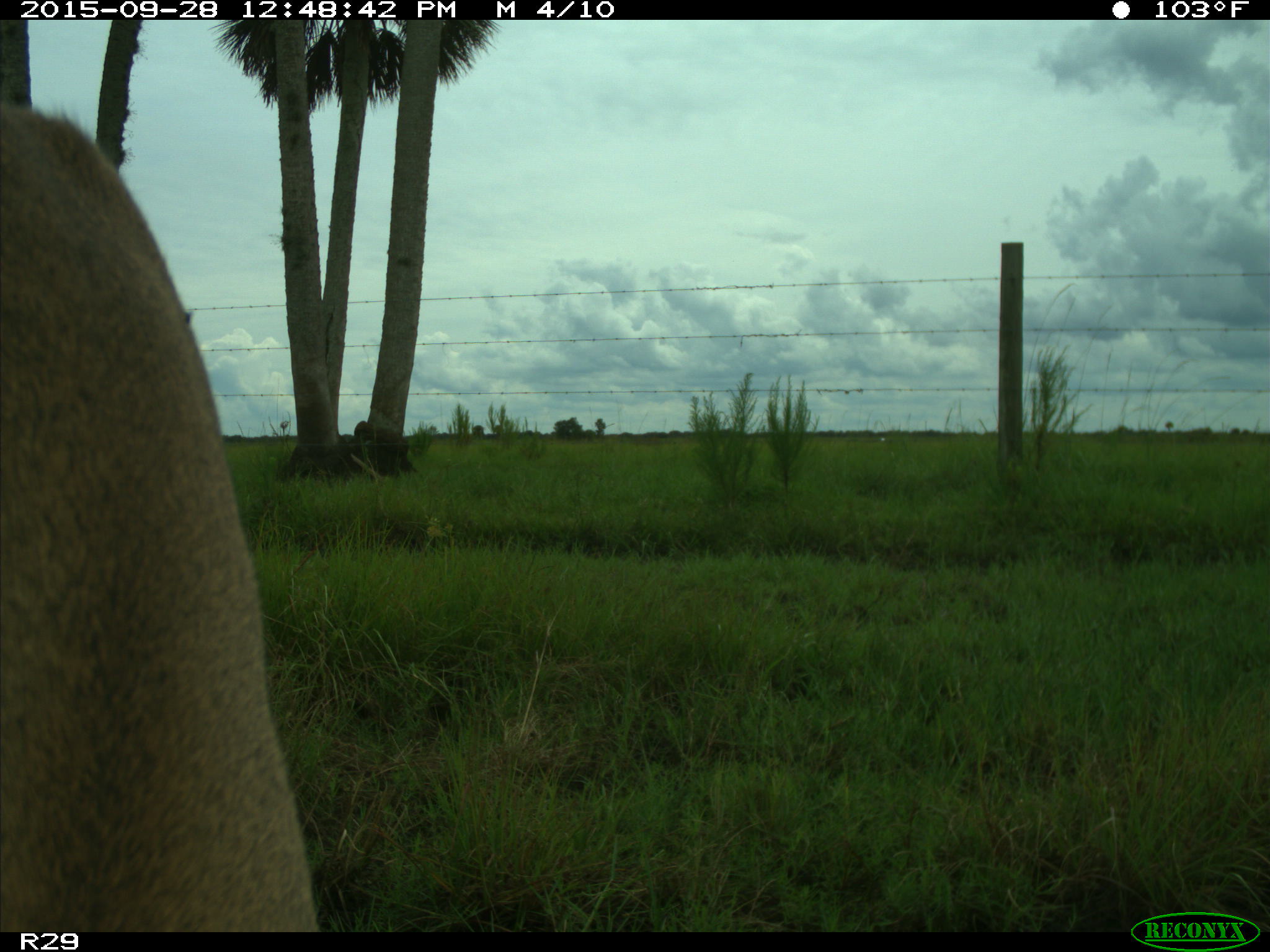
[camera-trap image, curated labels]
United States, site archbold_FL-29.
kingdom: Animalia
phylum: Chordata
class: Mammalia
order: Artiodactyla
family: Cervidae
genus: Odocoileus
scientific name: Odocoileus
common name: deer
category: unidentified deer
Unidentified deer (deer) (Odocoileus).